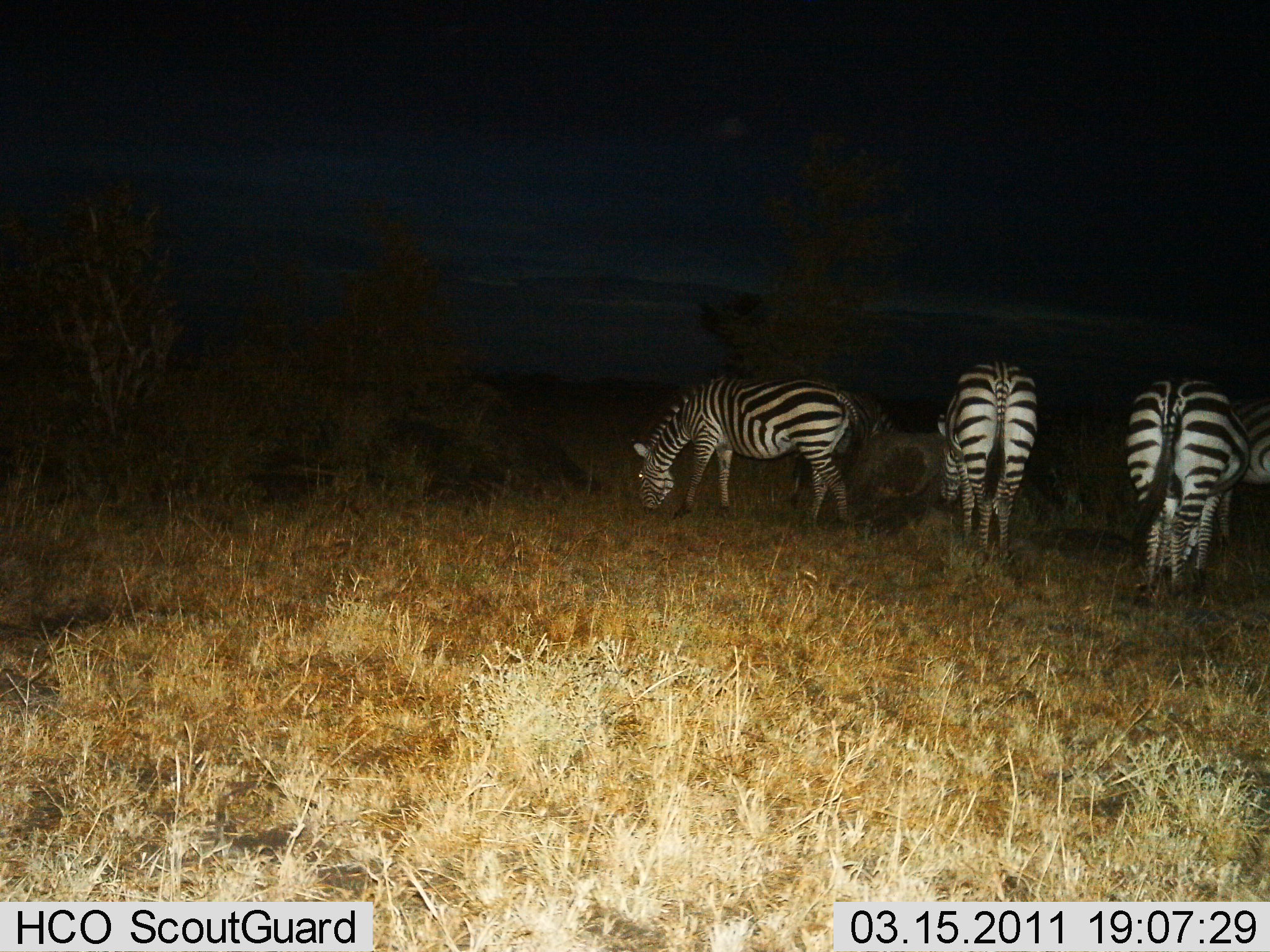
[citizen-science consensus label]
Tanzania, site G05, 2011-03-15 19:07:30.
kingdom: Animalia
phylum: Chordata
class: Mammalia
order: Perissodactyla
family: Equidae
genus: Equus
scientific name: Equus quagga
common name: plains zebra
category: zebra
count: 4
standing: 27%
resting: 0%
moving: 0%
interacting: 0%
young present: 0%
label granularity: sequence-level